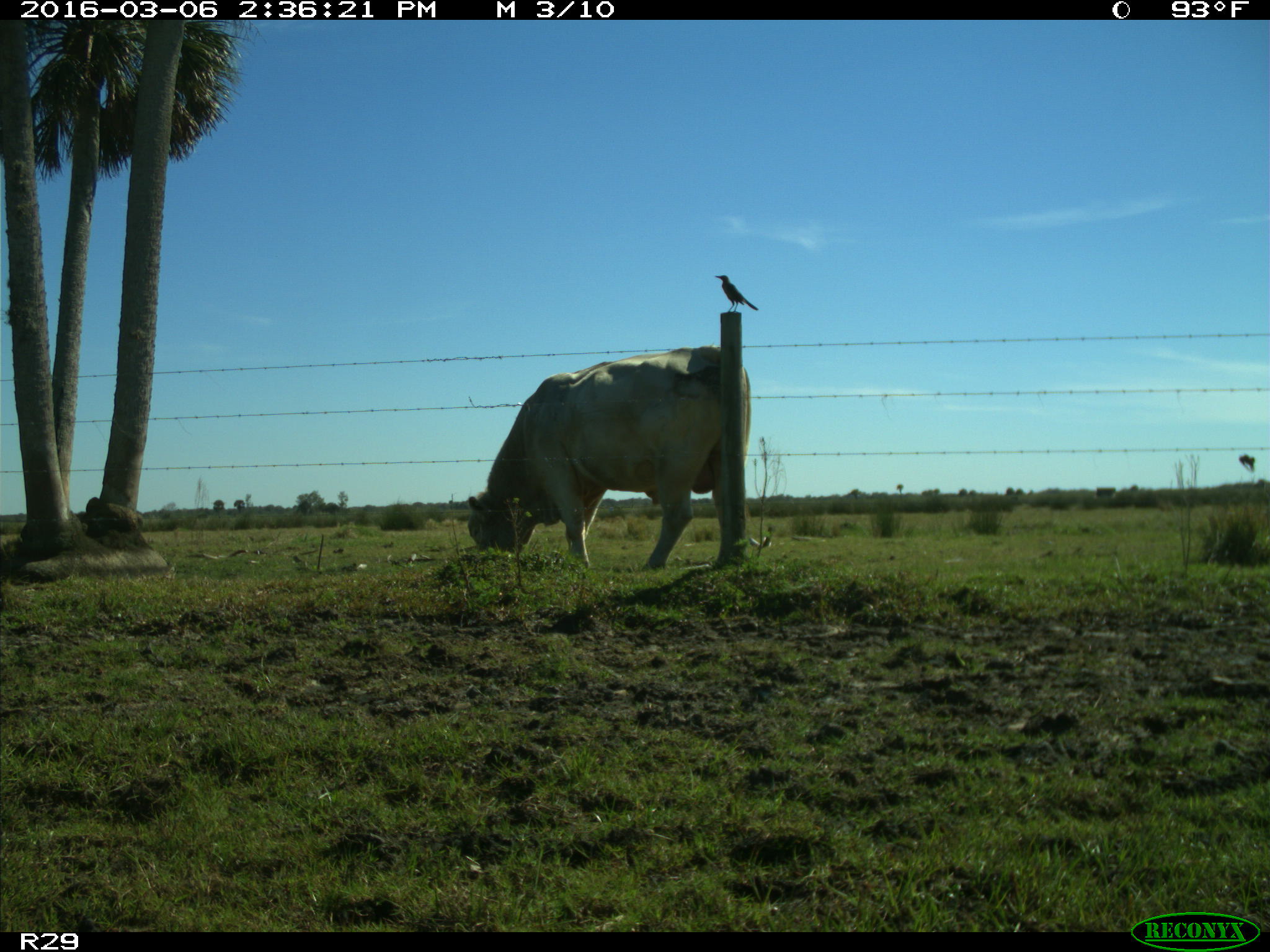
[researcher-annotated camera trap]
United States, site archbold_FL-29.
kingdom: Animalia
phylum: Chordata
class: Mammalia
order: Artiodactyla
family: Bovidae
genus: Bos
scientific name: Bos taurus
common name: domestic cow